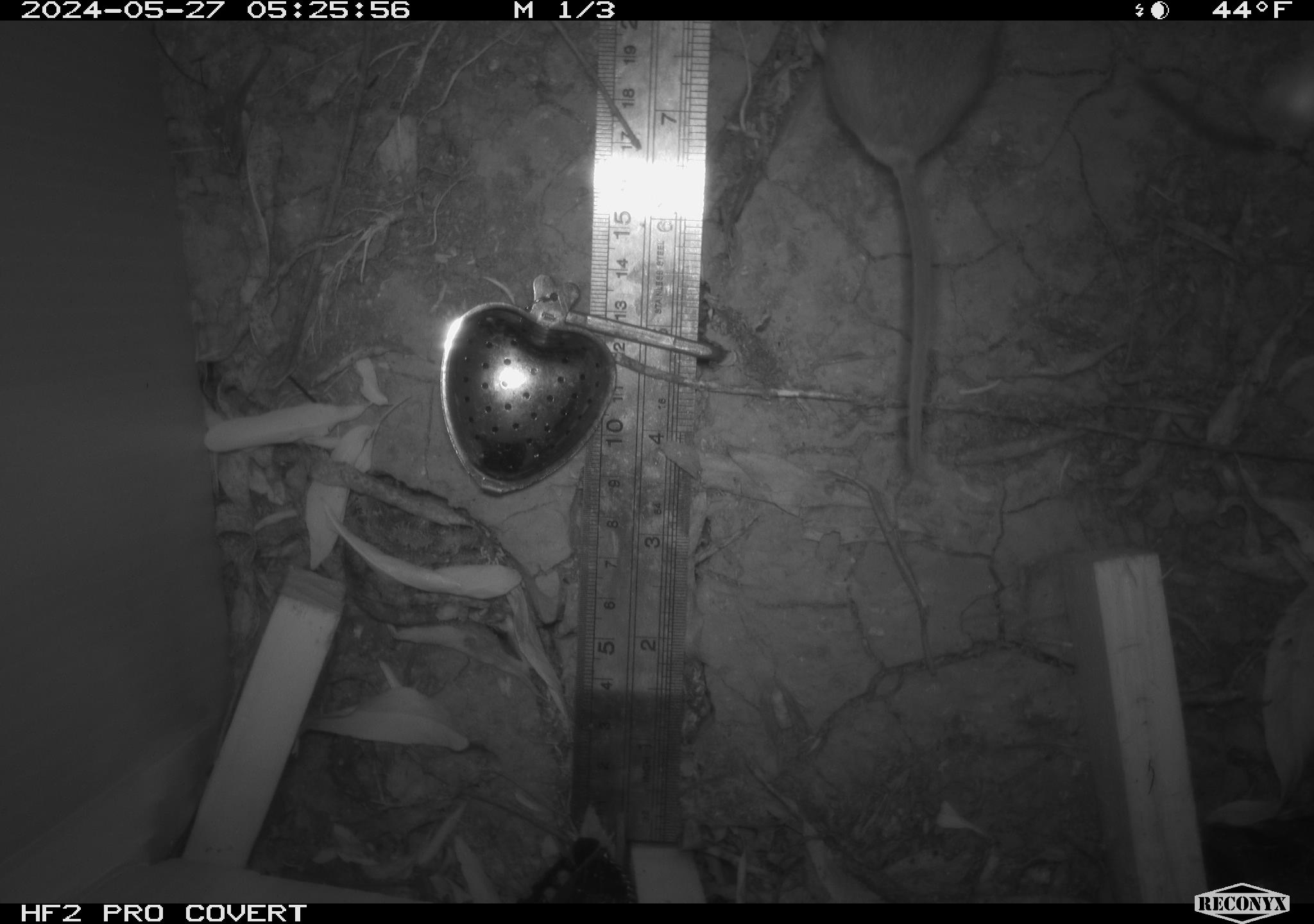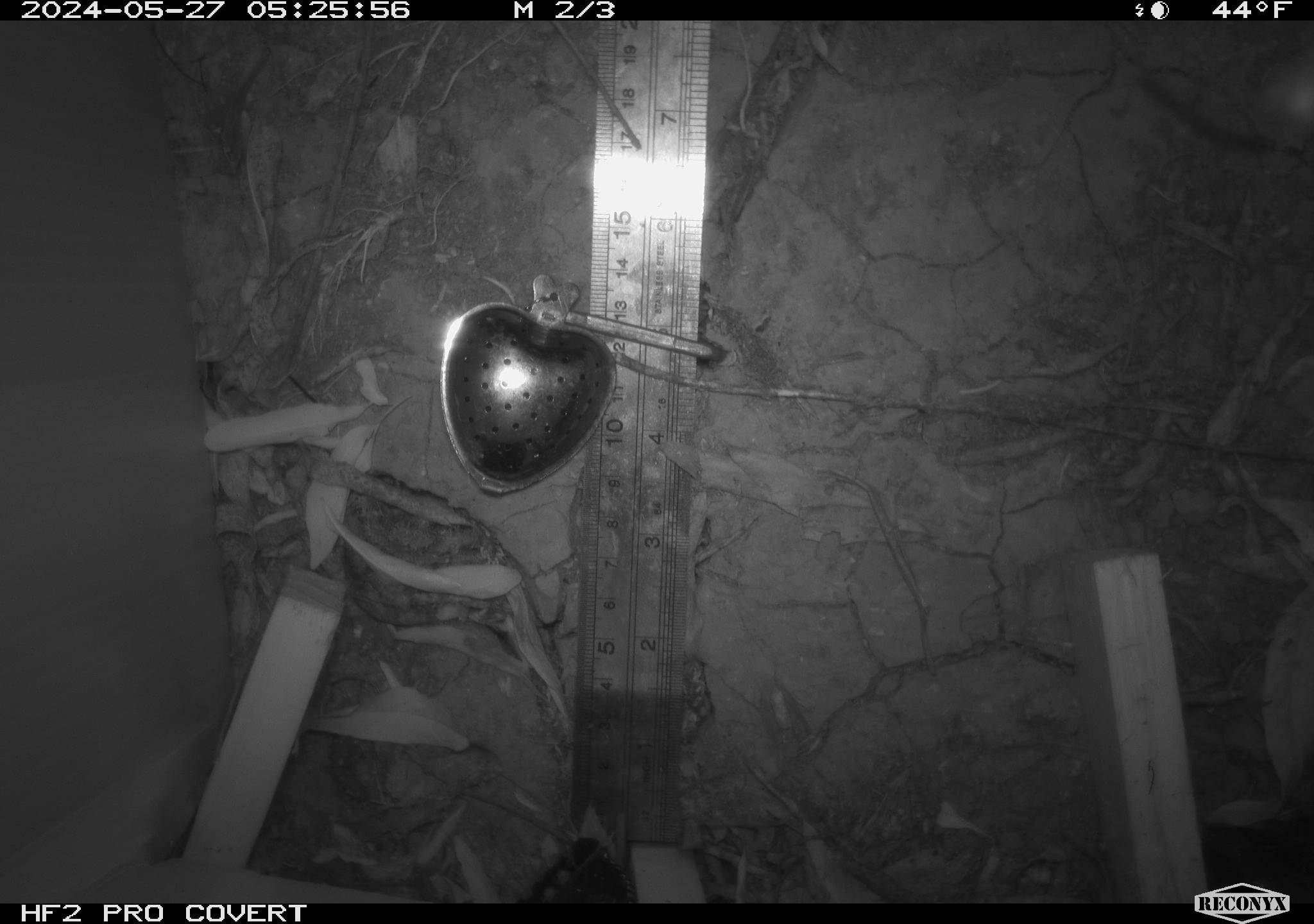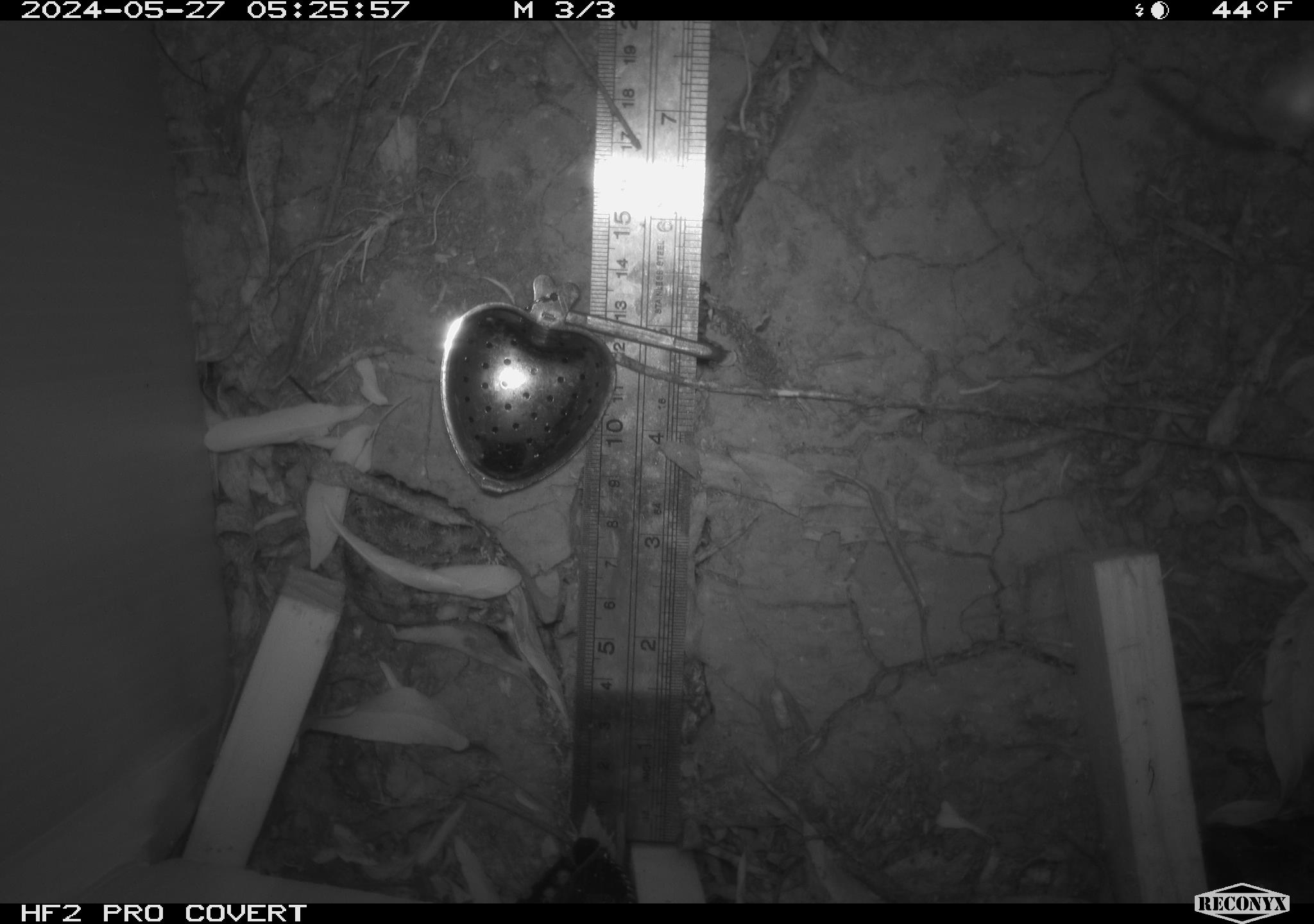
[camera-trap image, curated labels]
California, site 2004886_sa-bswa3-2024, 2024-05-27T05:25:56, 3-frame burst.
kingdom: Animalia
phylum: Chordata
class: Mammalia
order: Rodentia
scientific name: Rodentia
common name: mouse species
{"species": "mouse species (Rodentia)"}